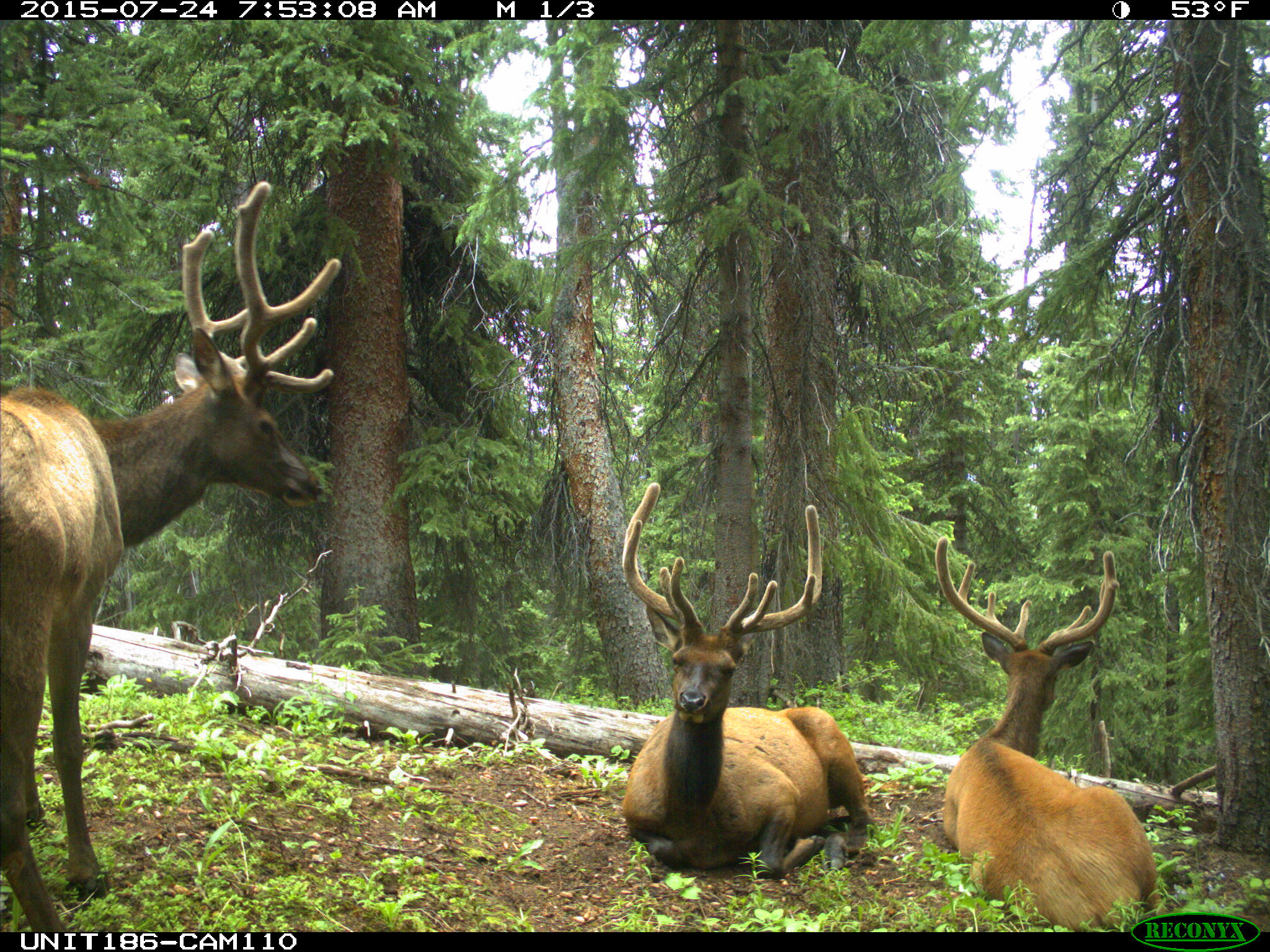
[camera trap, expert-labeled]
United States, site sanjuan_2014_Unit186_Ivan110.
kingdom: Animalia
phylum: Chordata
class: Mammalia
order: Artiodactyla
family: Cervidae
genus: Cervus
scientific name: Cervus elaphus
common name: red deer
Cervus elaphus (red deer).